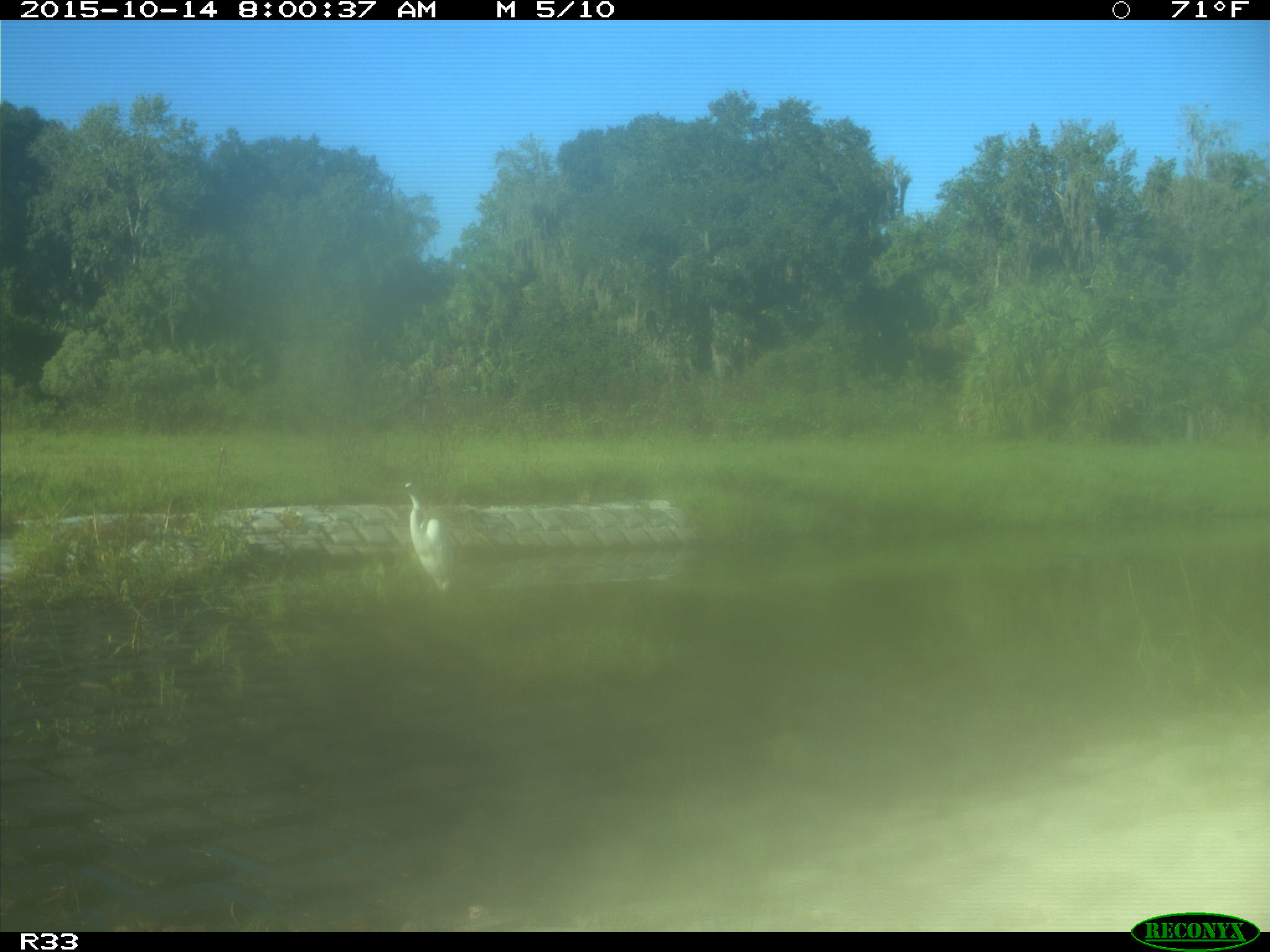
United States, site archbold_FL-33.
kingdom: Animalia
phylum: Chordata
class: Aves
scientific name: Aves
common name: birds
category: unidentified bird